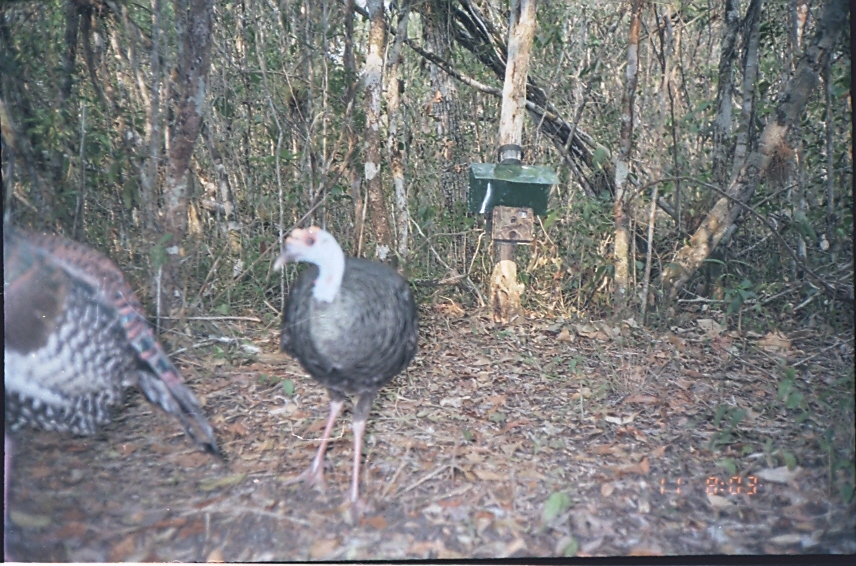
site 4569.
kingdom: Animalia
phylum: Chordata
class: Aves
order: Galliformes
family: Phasianidae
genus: Meleagris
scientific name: Meleagris ocellata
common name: ocellated turkey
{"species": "Meleagris ocellata (ocellated turkey)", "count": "1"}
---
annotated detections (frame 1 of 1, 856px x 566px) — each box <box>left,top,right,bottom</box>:
meleagris ocellata: <box>3,148,228,565</box>; <box>271,225,420,525</box>